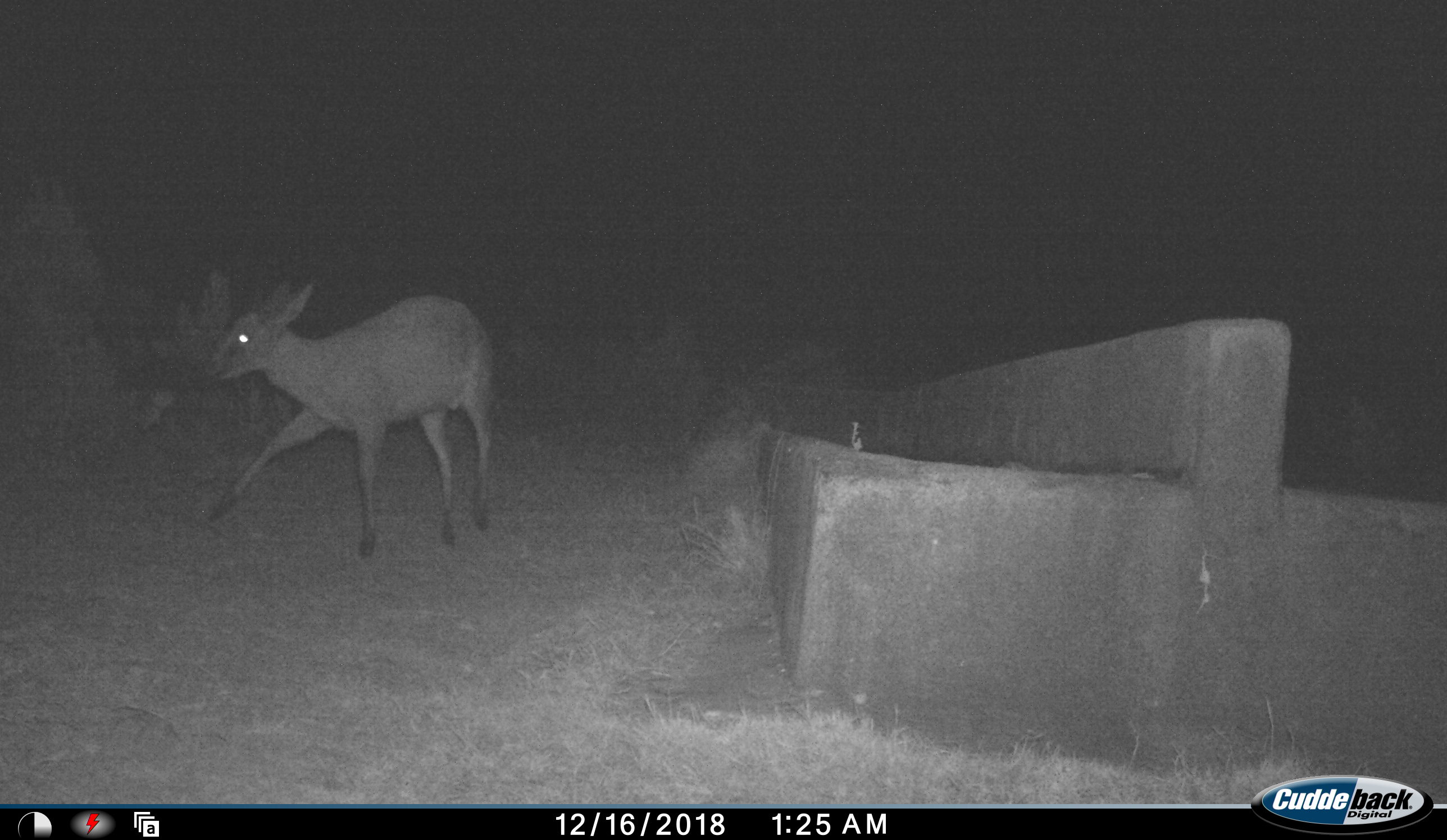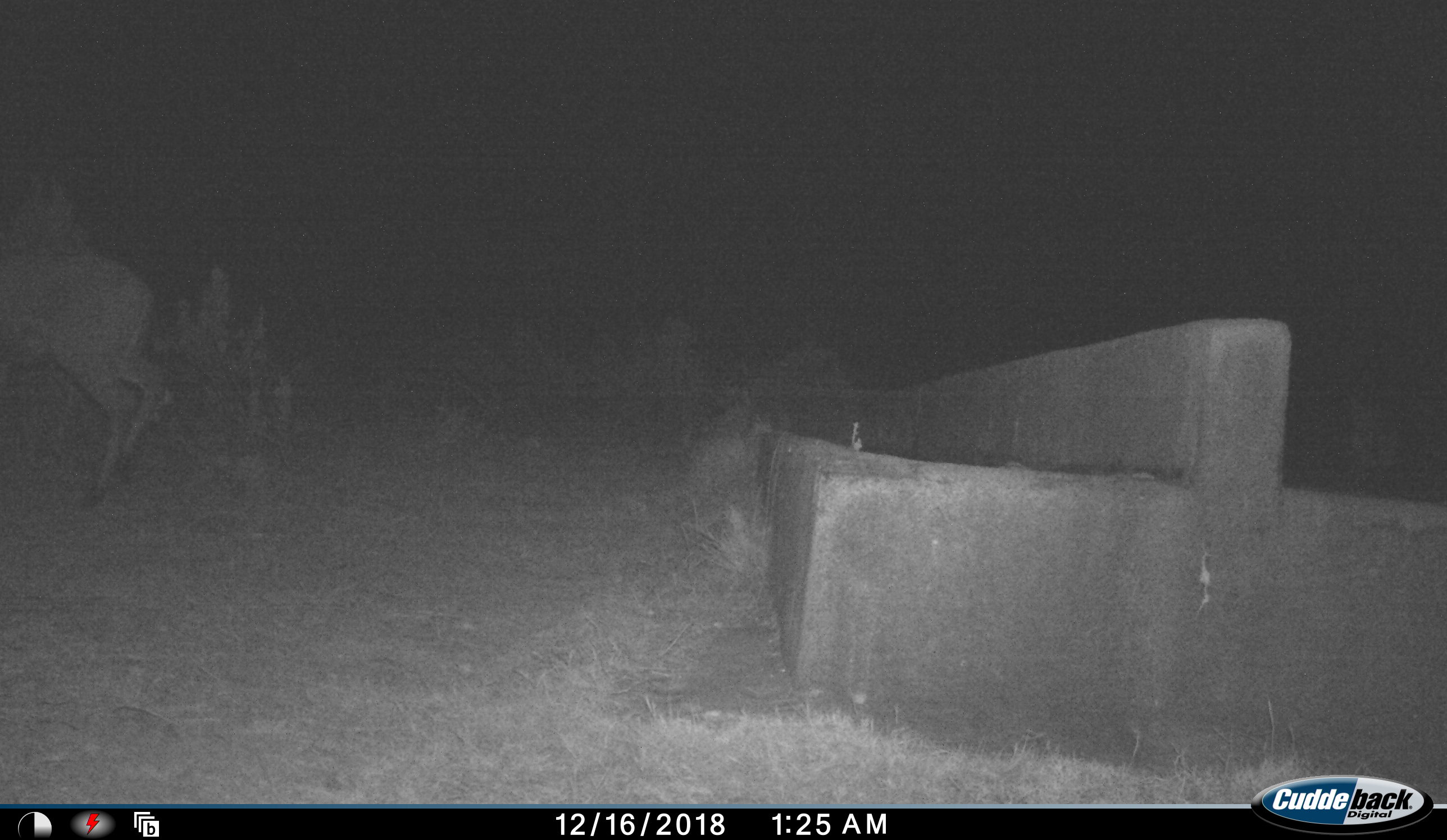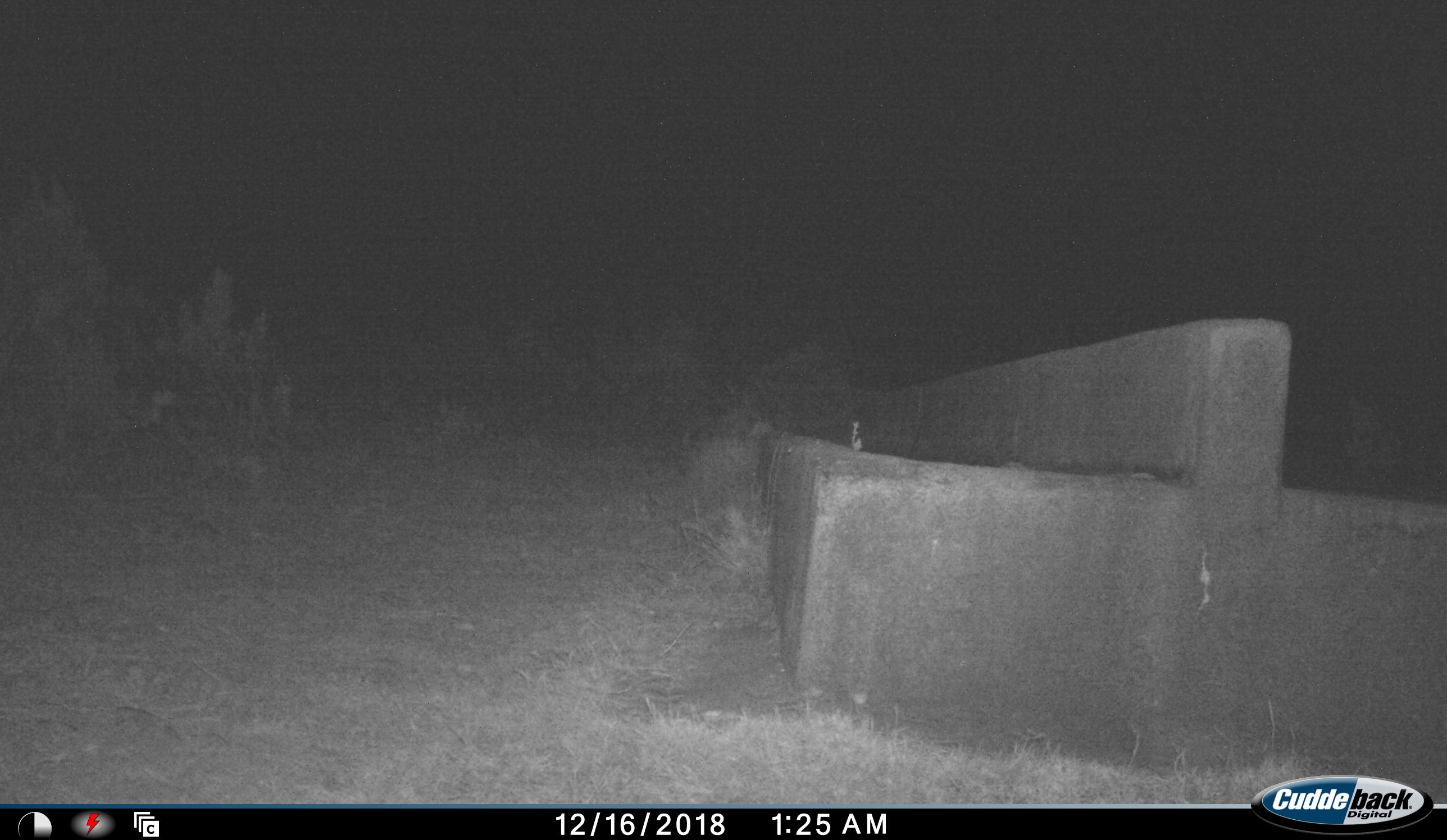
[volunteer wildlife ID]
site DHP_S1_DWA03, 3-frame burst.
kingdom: Animalia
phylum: Chordata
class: Mammalia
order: Artiodactyla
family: Bovidae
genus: Oreotragus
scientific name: Oreotragus oreotragus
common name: klipspringer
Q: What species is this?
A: Klipspringer (Oreotragus oreotragus).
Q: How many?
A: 1.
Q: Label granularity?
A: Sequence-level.